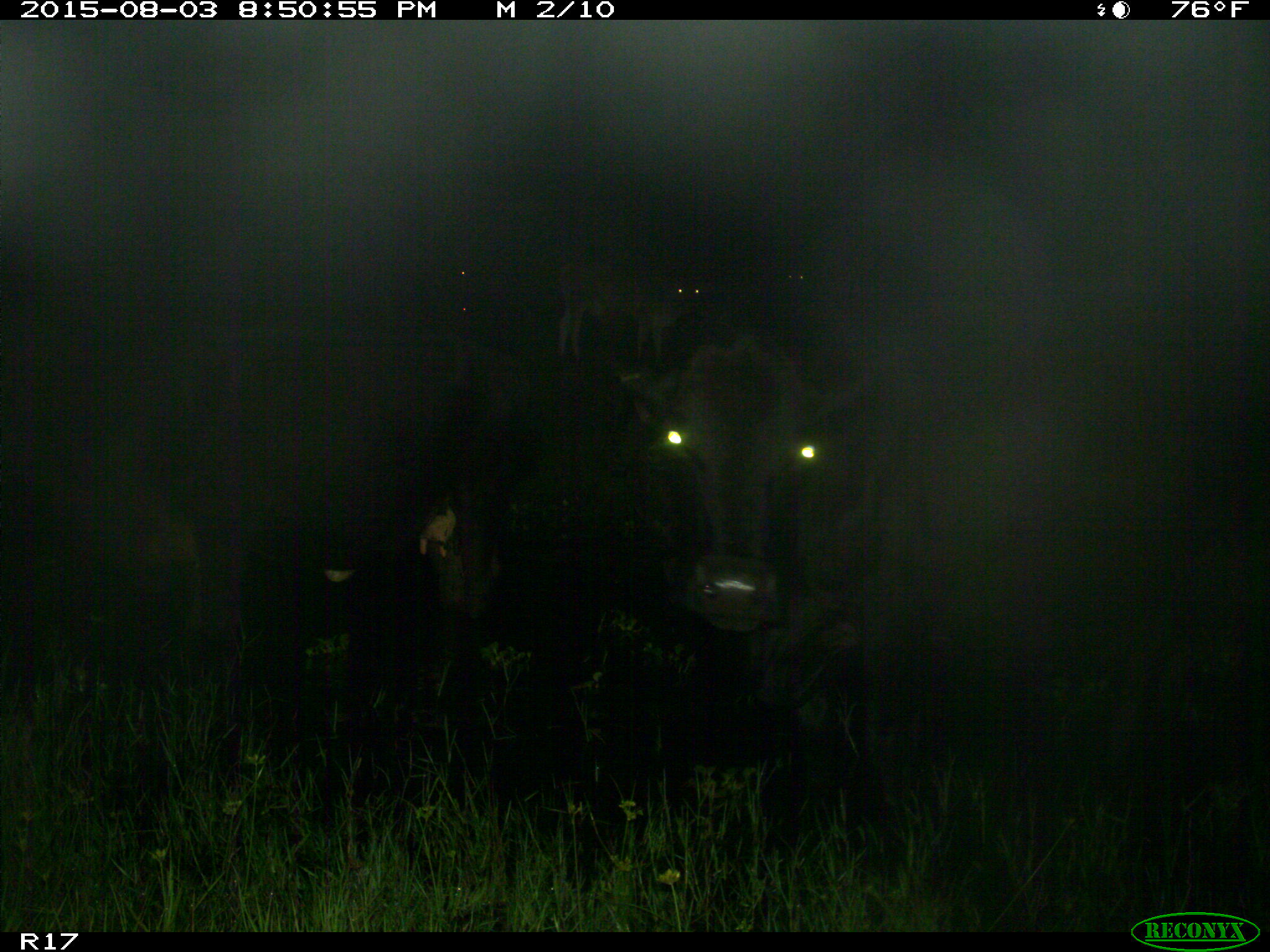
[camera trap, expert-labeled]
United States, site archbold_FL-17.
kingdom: Animalia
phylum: Chordata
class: Mammalia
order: Artiodactyla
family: Bovidae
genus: Bos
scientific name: Bos taurus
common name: domestic cow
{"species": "Bos taurus (domestic cow)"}